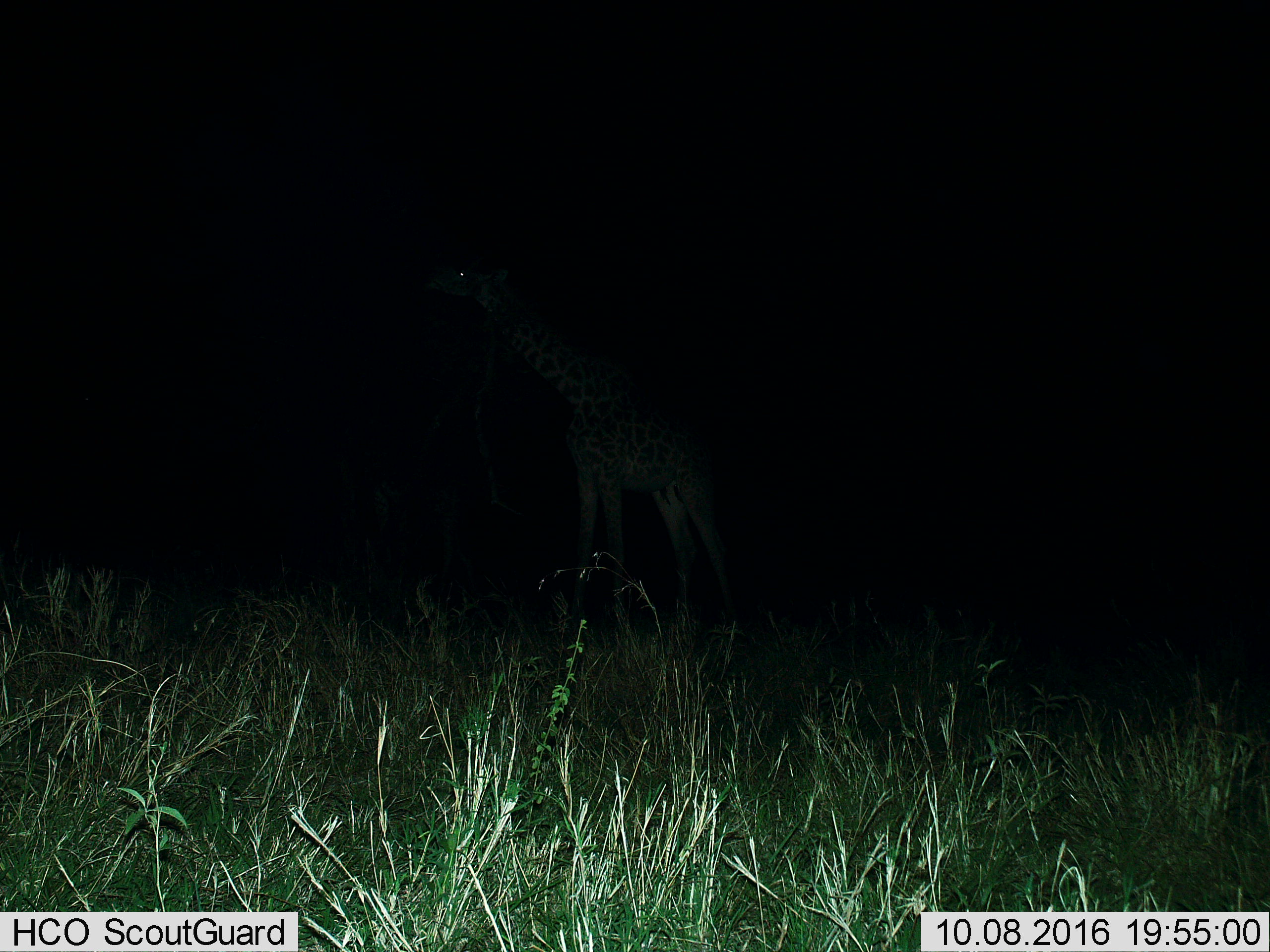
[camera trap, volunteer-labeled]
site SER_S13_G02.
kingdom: Animalia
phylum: Chordata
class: Mammalia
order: Artiodactyla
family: Giraffidae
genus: Giraffa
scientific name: Giraffa camelopardalis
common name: giraffe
Giraffe (Giraffa camelopardalis), count 1. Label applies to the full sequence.